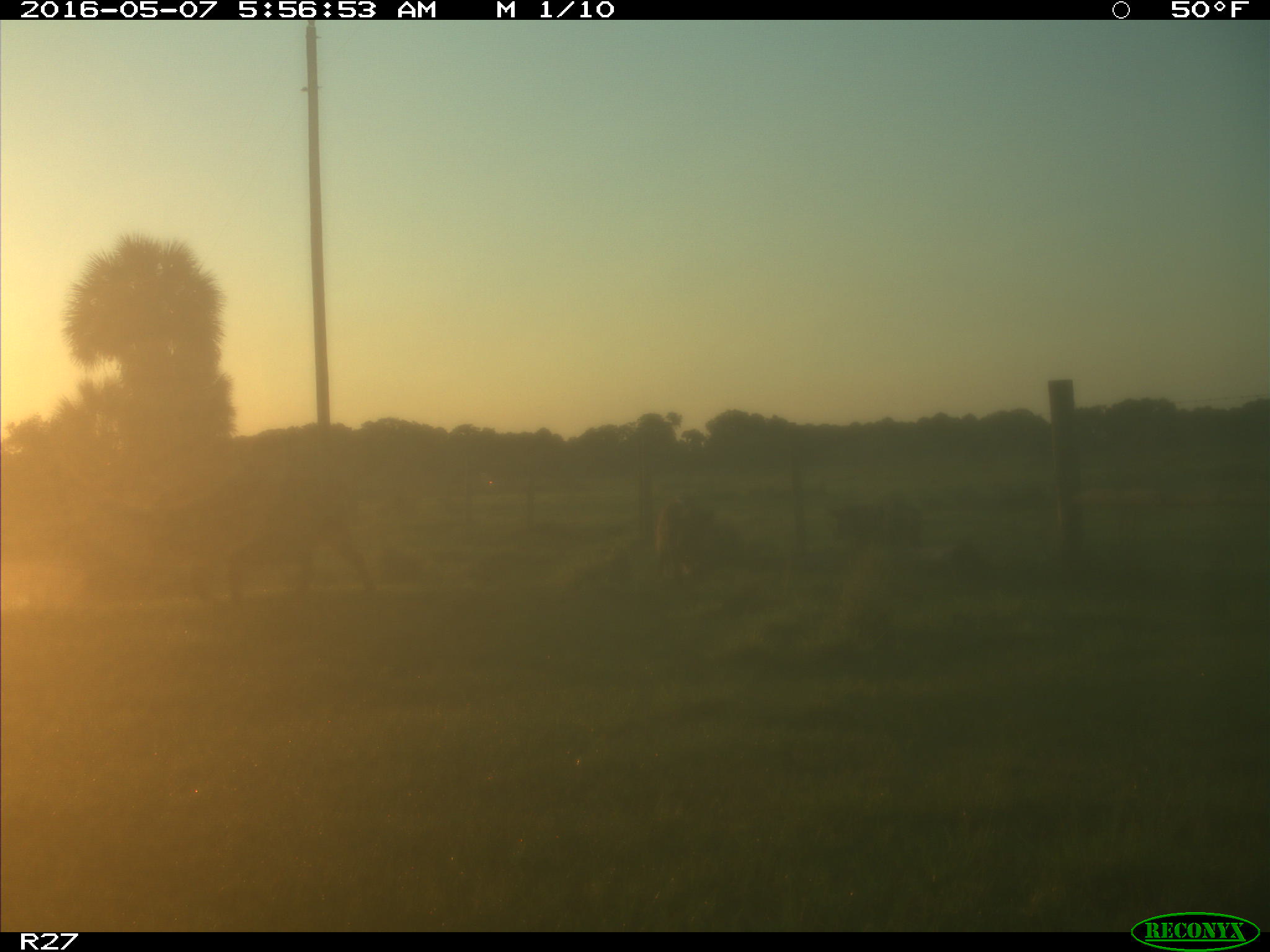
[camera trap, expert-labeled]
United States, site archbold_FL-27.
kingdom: Animalia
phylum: Chordata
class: Mammalia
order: Artiodactyla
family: Suidae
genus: Sus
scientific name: Sus scrofa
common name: wild boar